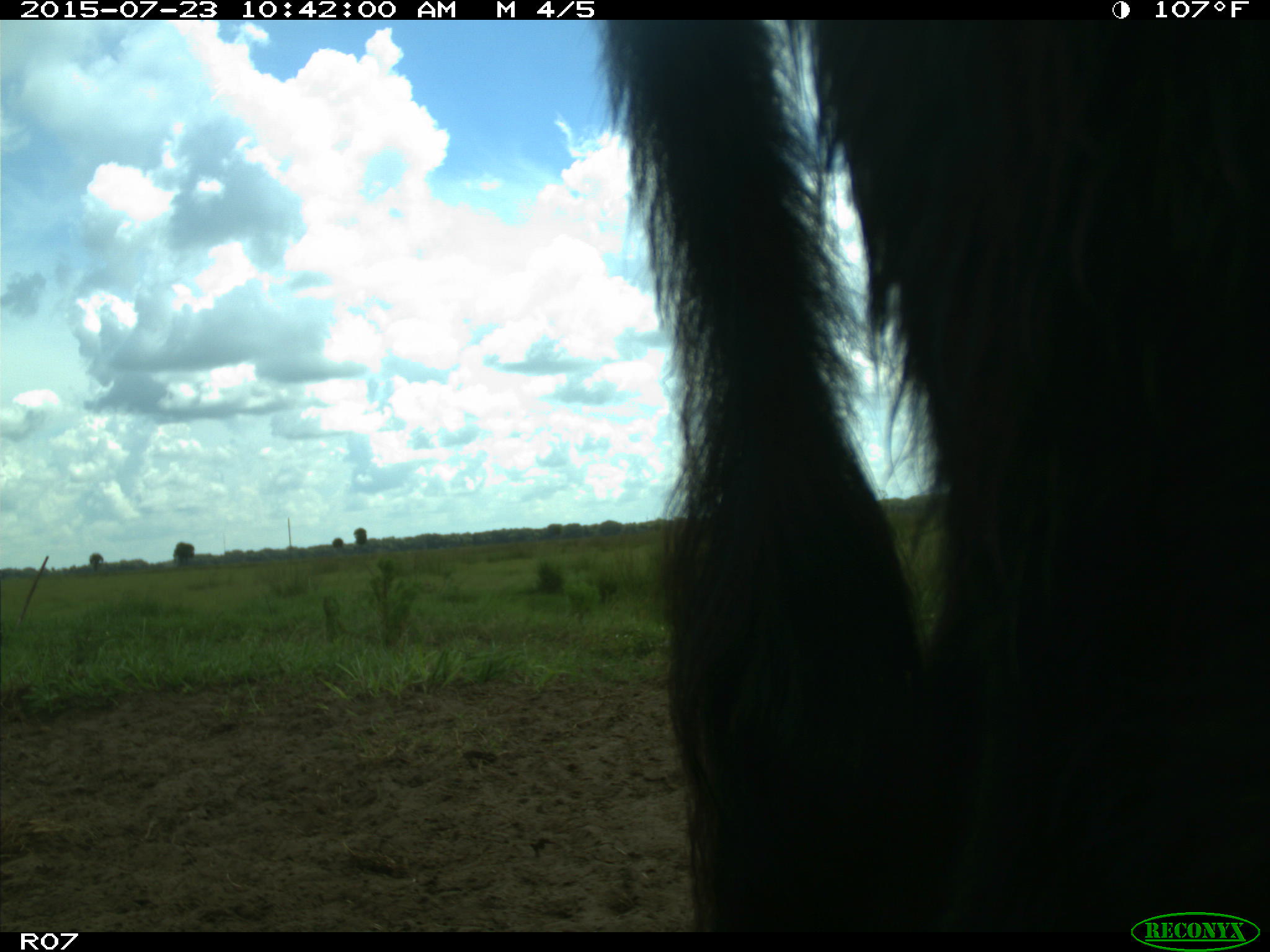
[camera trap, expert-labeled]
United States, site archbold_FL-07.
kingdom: Animalia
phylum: Chordata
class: Mammalia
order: Artiodactyla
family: Bovidae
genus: Bos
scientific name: Bos taurus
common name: domestic cow